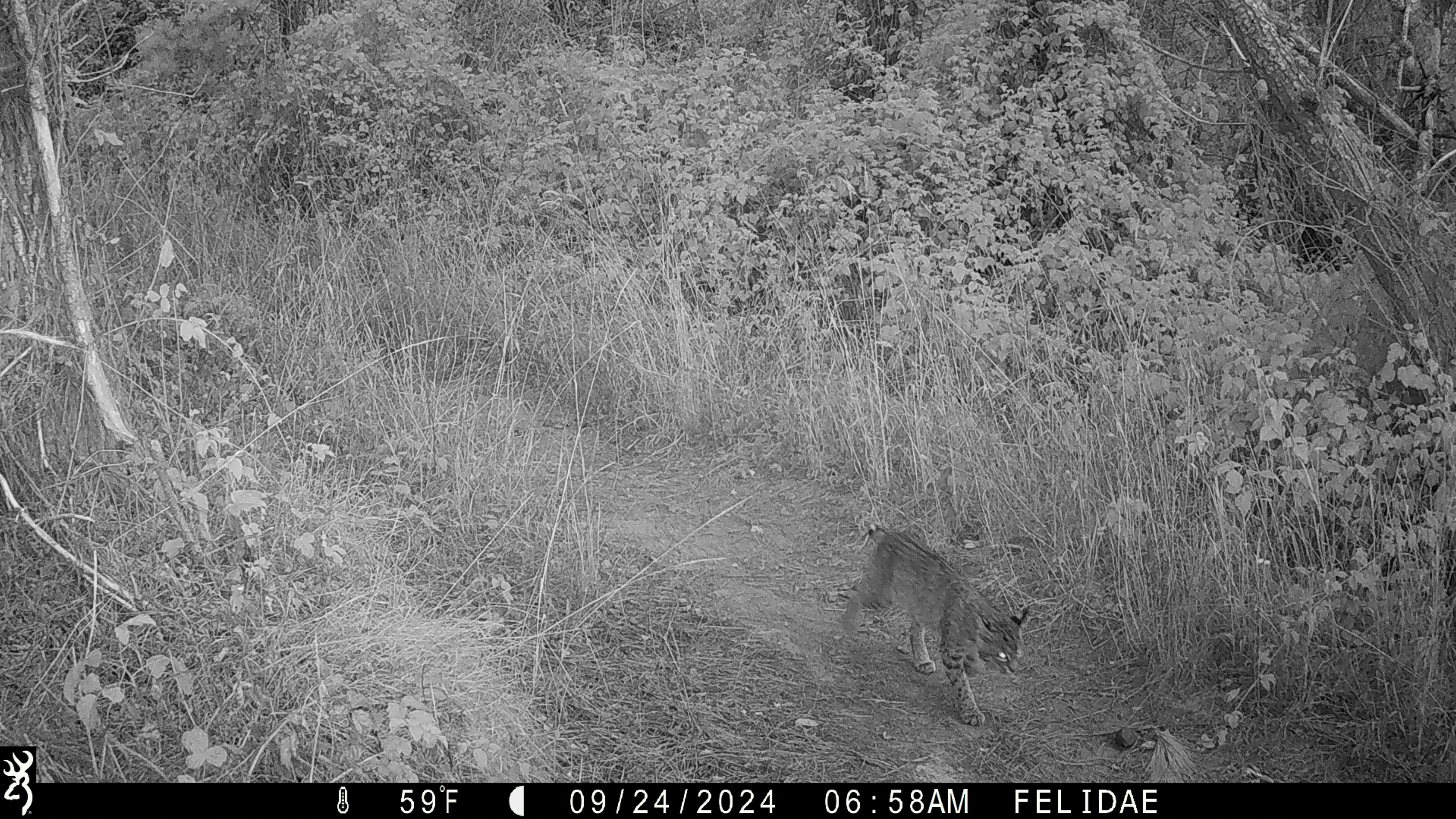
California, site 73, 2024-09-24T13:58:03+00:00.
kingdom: Animalia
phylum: Chordata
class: Mammalia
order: Carnivora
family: Felidae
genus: Lynx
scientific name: Lynx rufus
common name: bobcat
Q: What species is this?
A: Bobcat (Lynx rufus).